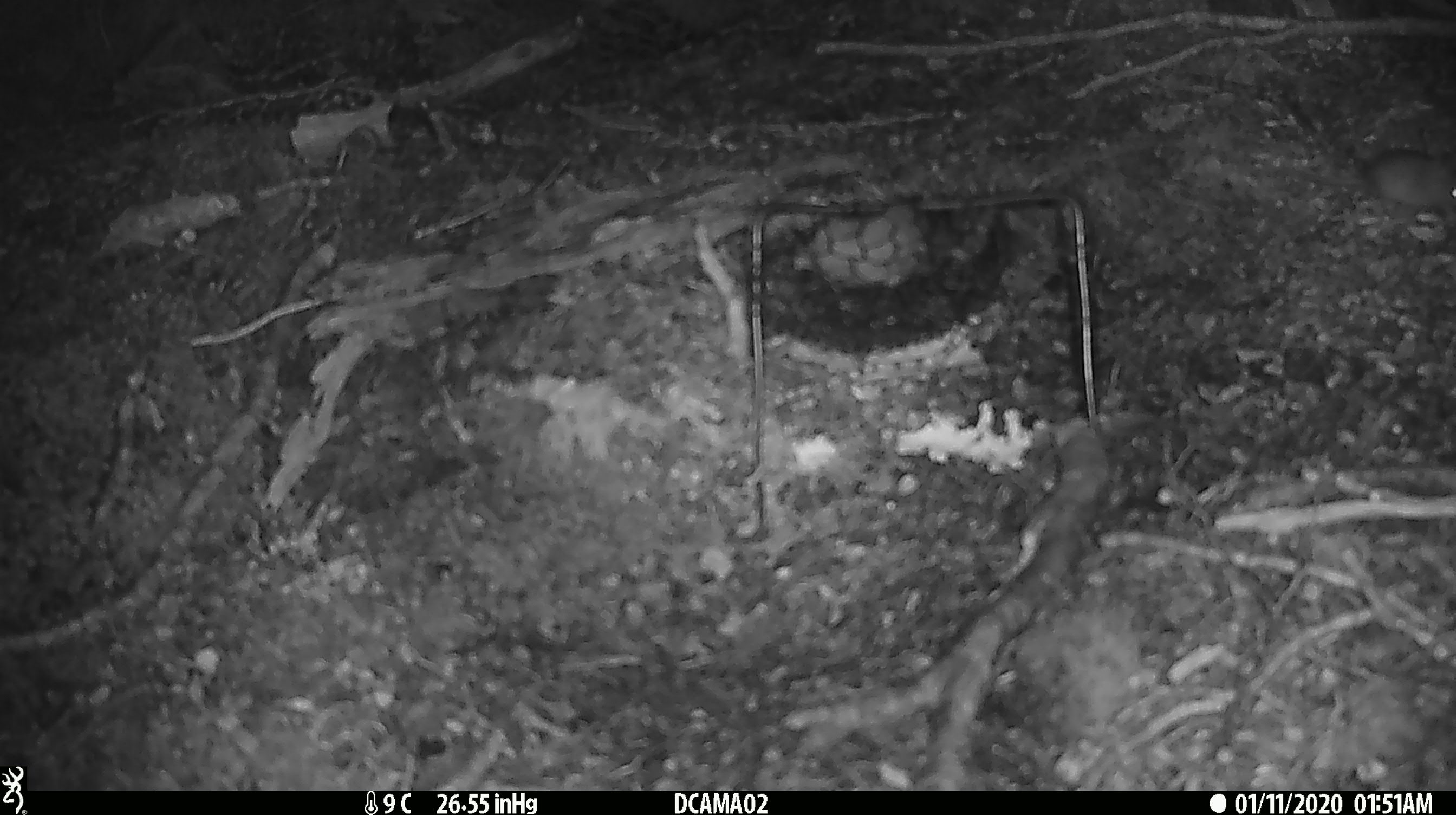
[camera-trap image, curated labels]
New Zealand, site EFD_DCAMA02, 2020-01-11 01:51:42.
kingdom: Animalia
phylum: Chordata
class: Mammalia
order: Rodentia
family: Muridae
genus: Mus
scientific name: Mus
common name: mouse